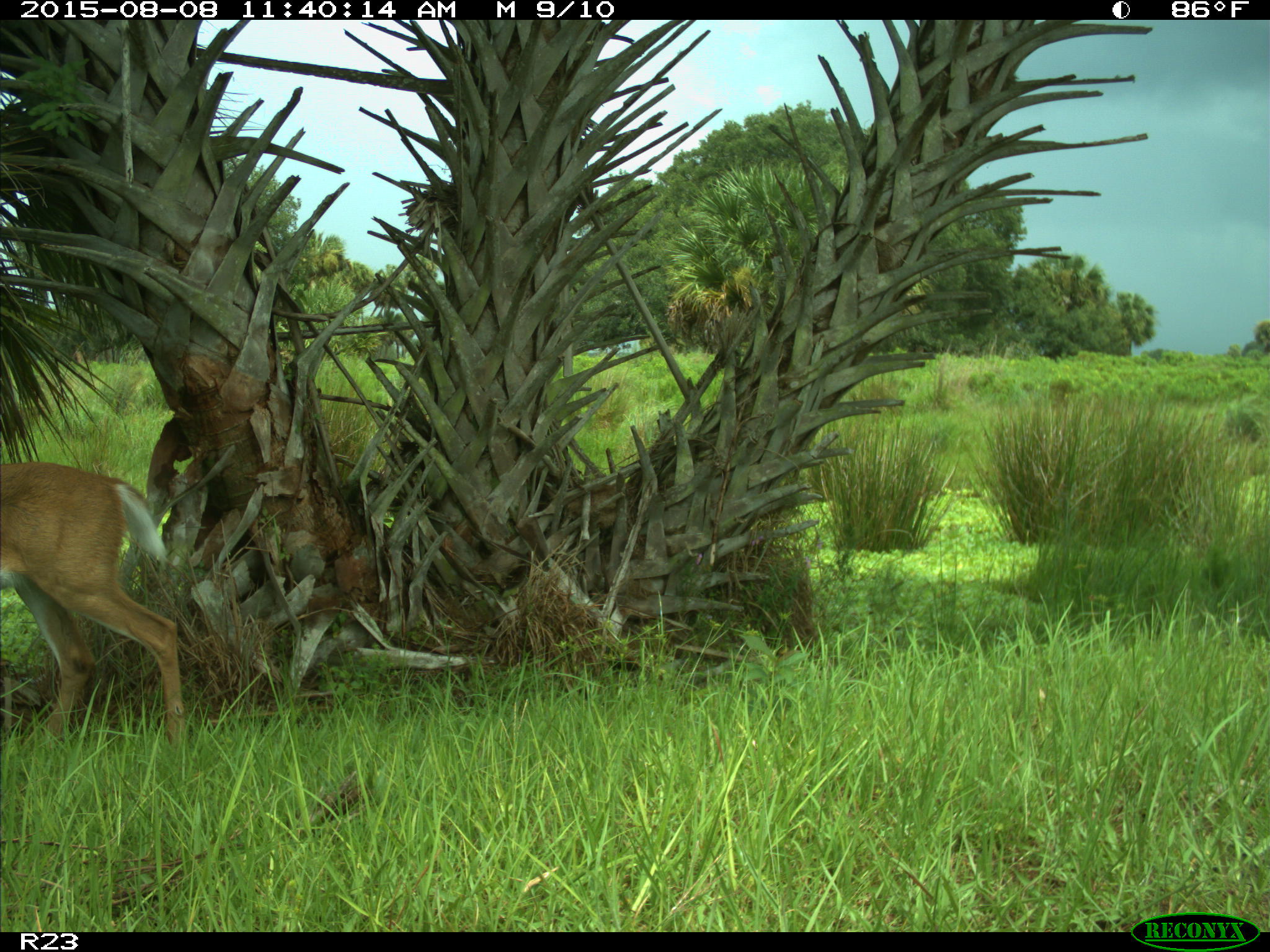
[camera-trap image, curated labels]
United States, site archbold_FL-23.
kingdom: Animalia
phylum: Chordata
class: Mammalia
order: Artiodactyla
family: Cervidae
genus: Odocoileus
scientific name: Odocoileus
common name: deer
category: unidentified deer